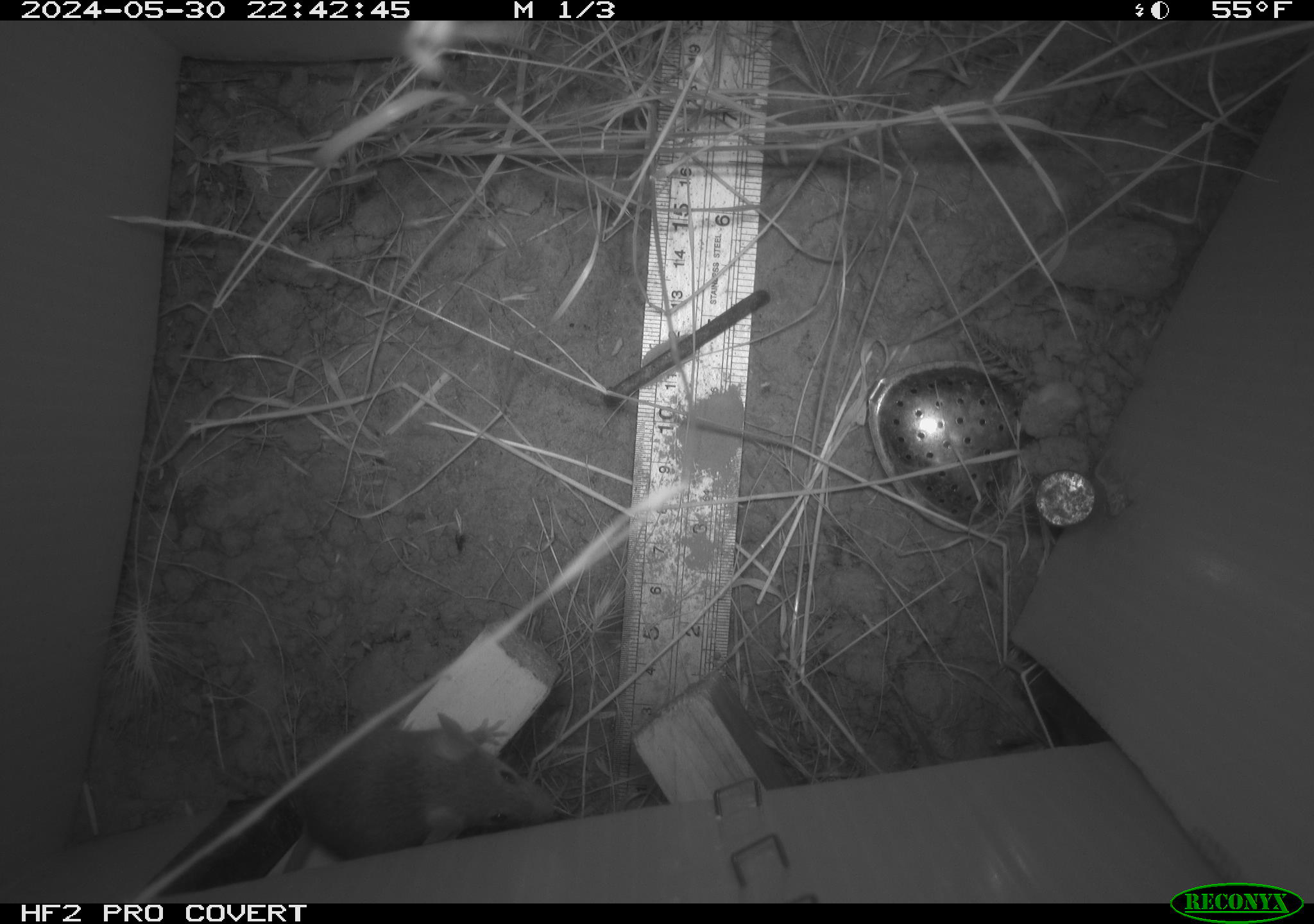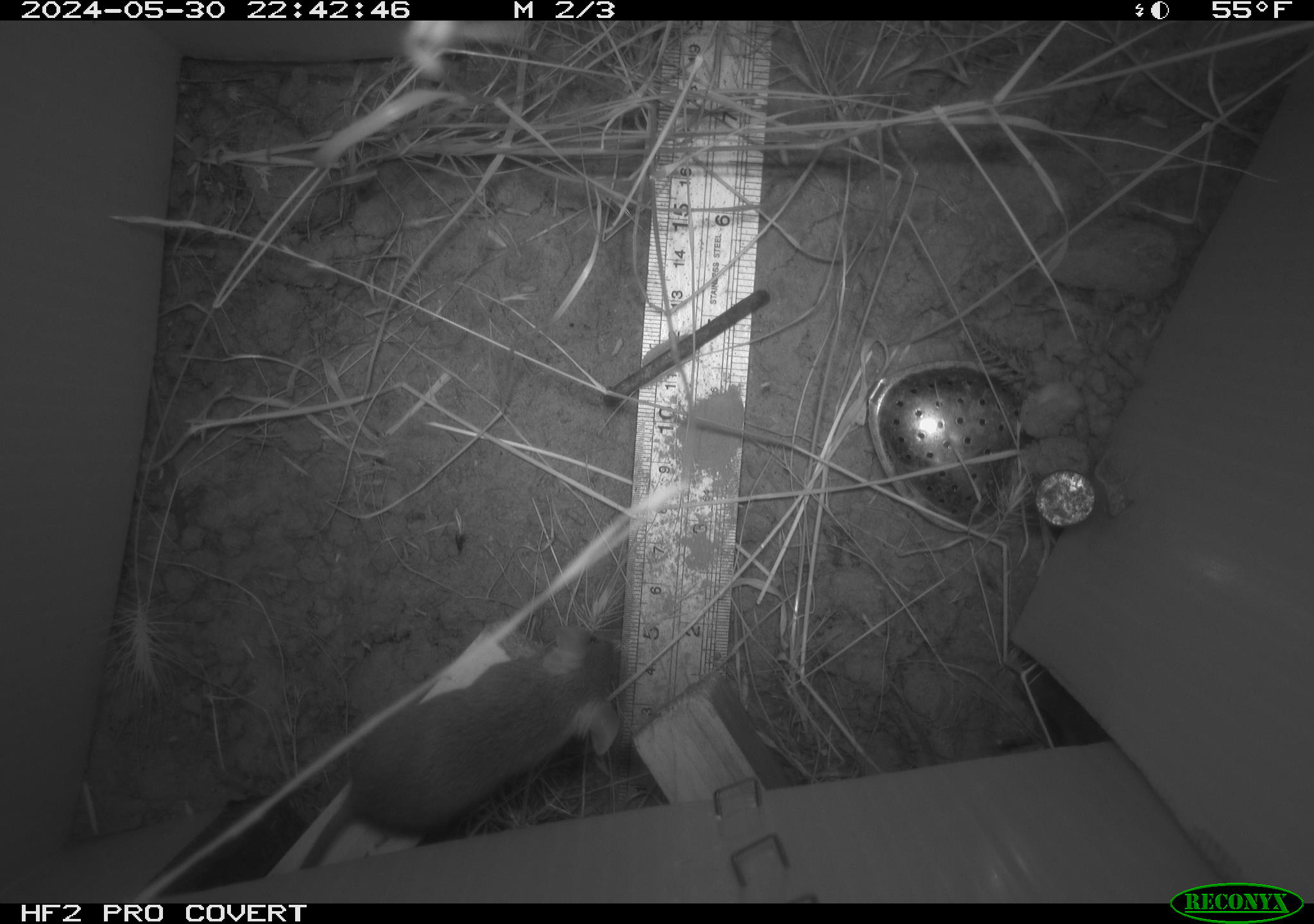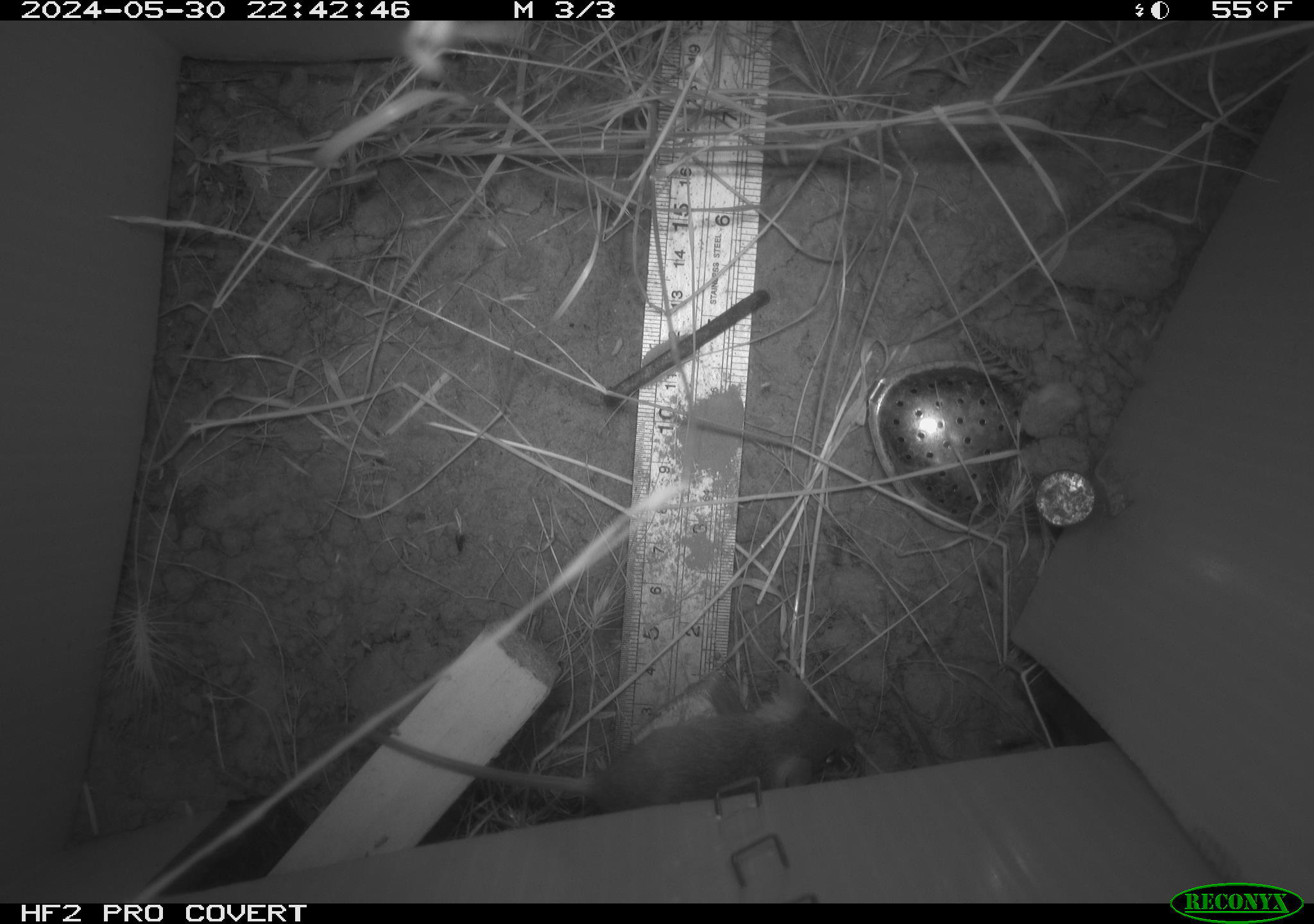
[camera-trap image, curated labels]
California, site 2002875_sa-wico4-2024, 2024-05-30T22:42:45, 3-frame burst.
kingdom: Animalia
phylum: Chordata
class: Mammalia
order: Rodentia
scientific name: Rodentia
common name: mouse species